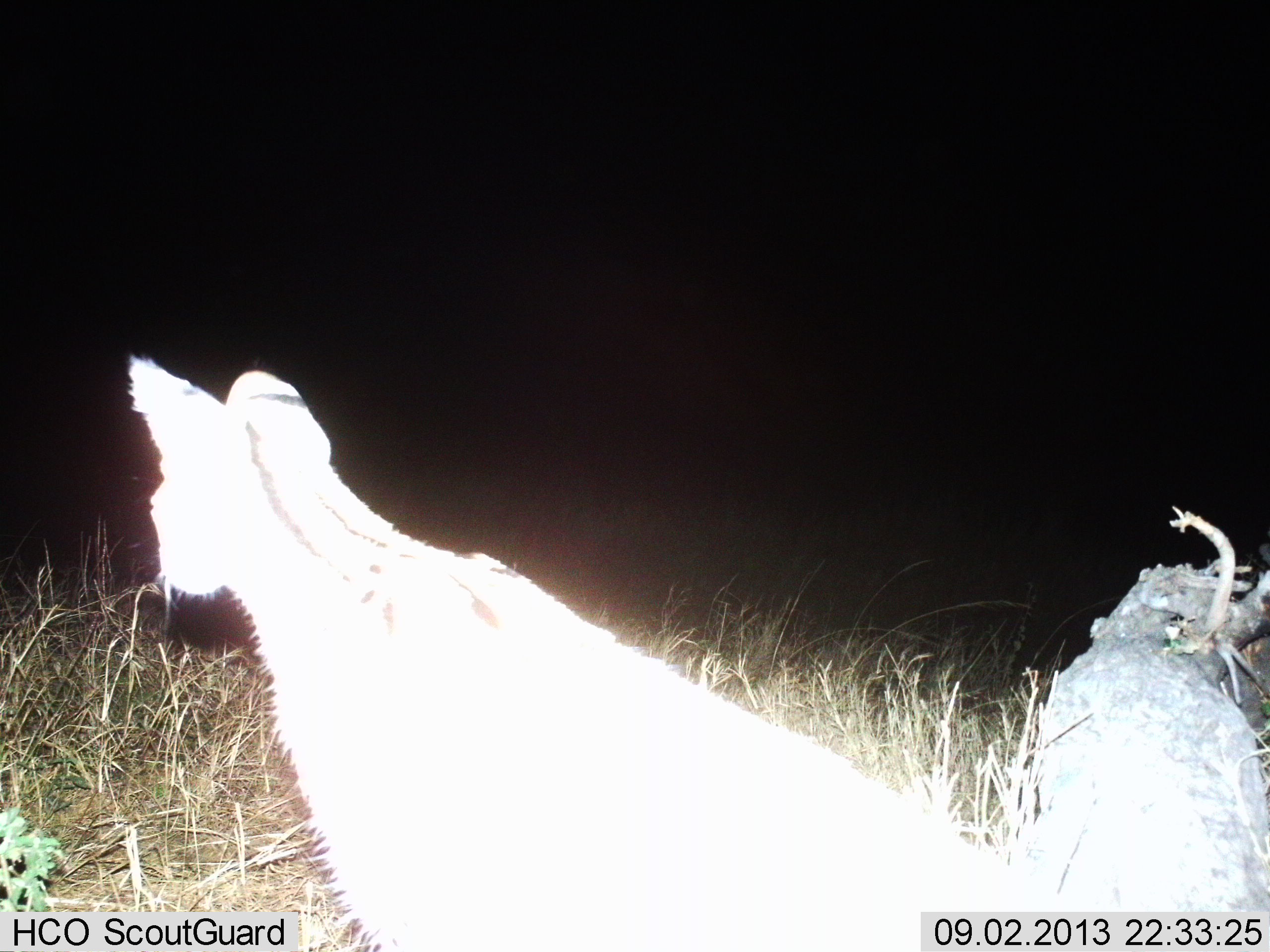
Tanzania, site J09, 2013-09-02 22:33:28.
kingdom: Animalia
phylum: Chordata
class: Mammalia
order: Carnivora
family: Felidae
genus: Leptailurus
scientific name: Leptailurus serval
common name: serval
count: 1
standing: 67%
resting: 17%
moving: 17%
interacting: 0%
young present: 0%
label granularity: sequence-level